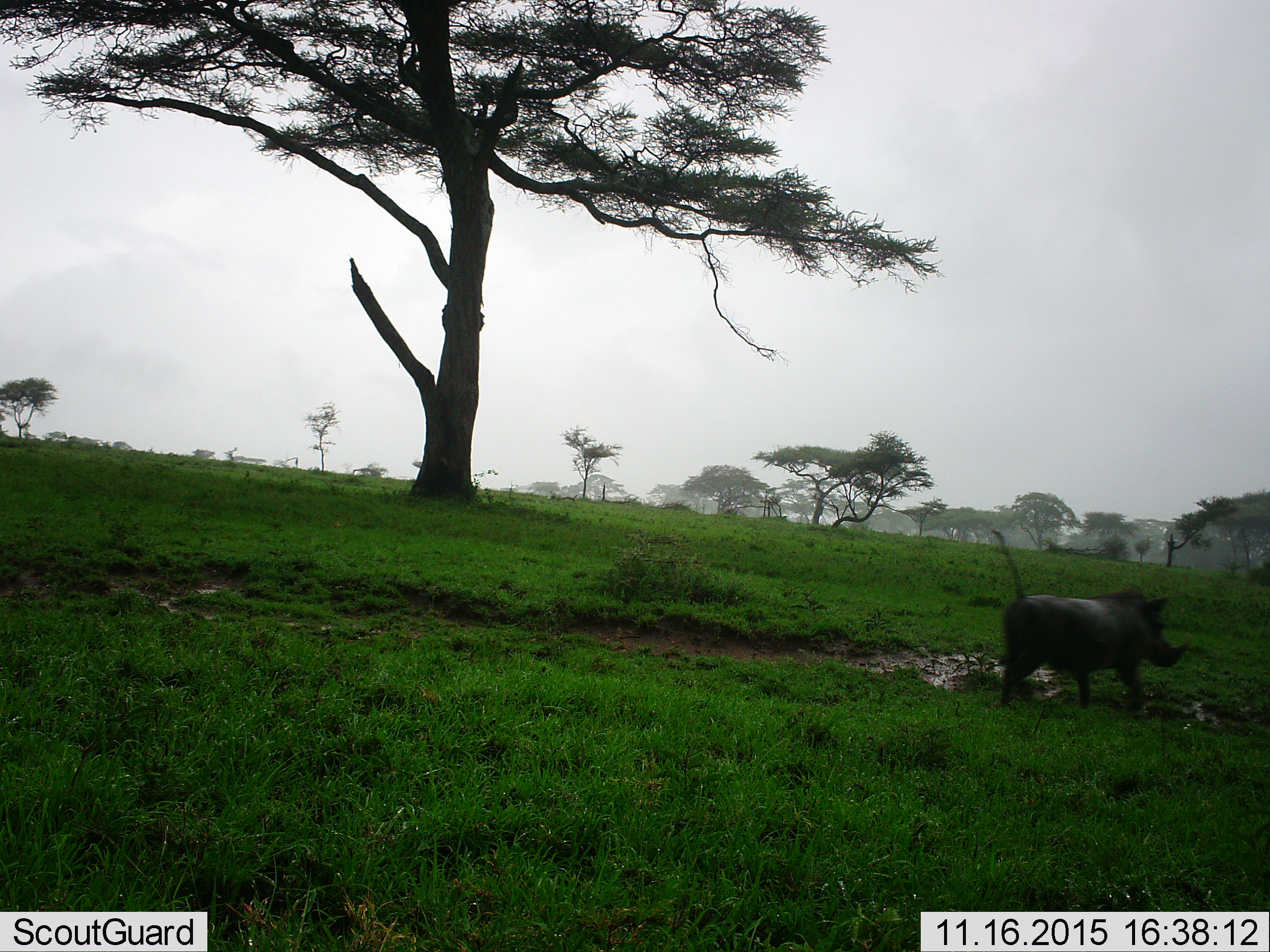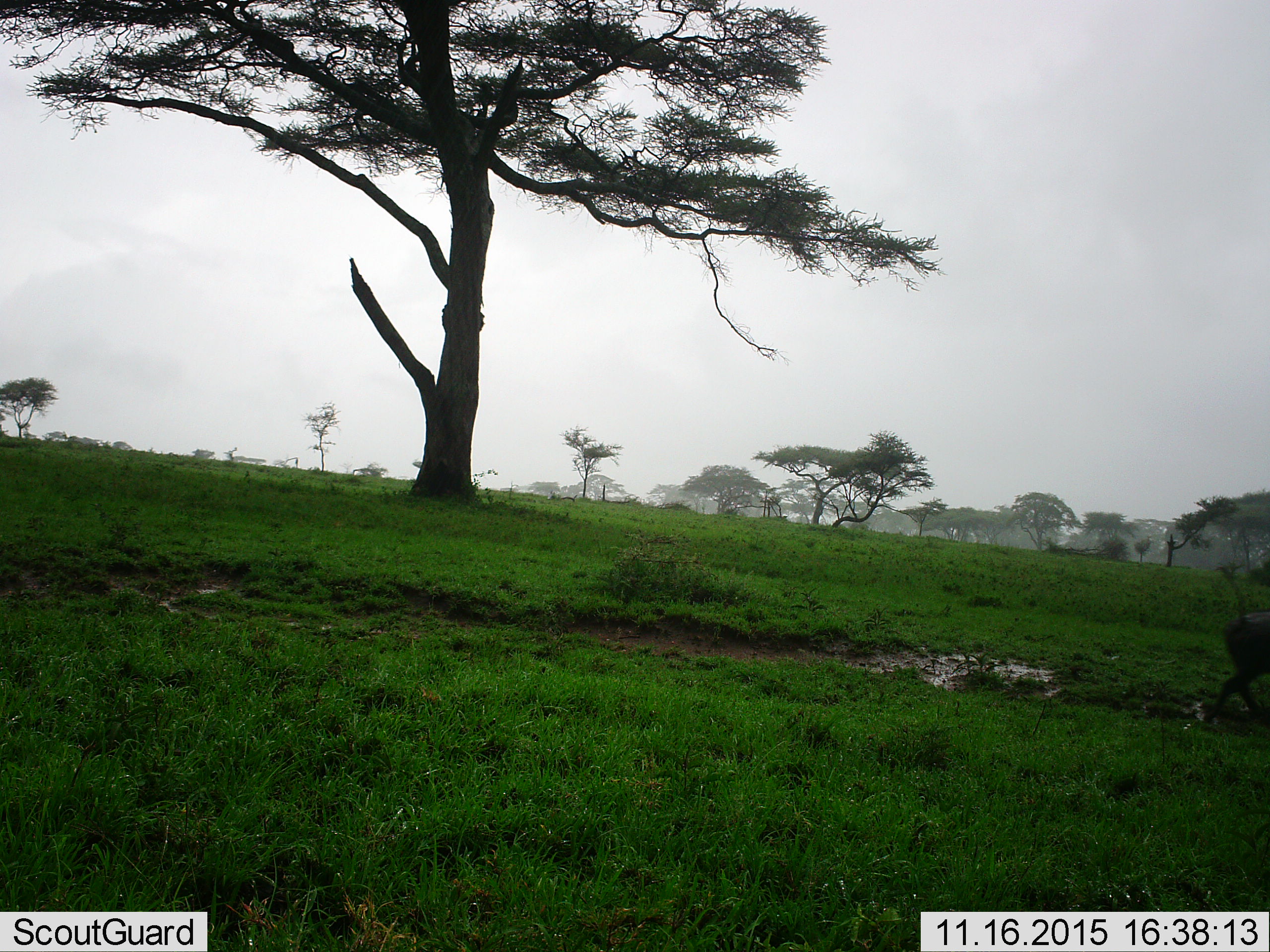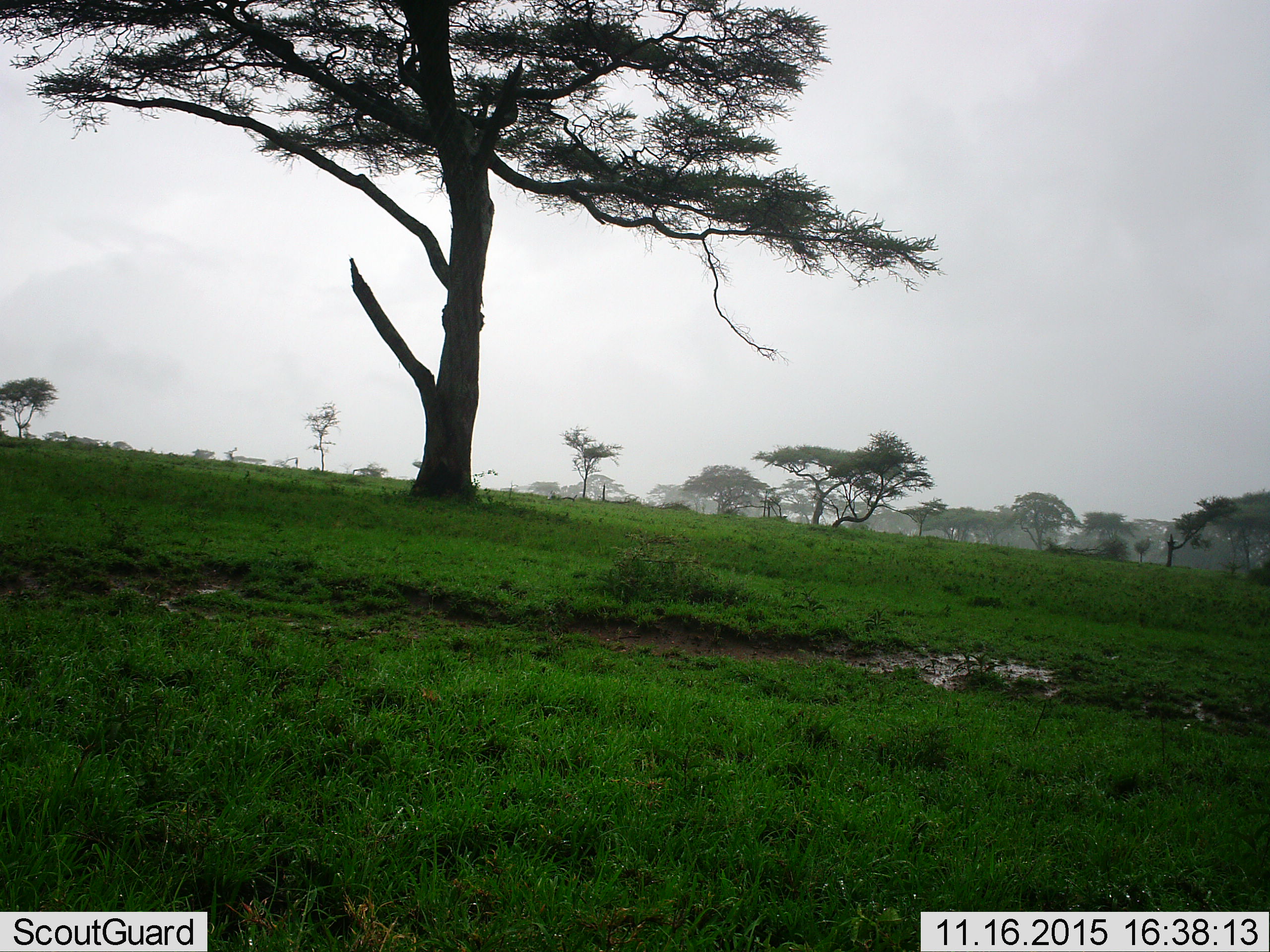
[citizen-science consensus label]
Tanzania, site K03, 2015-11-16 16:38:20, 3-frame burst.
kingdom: Animalia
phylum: Chordata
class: Mammalia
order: Artiodactyla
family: Suidae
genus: Phacochoerus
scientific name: Phacochoerus africanus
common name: warthog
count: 1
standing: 12%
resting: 0%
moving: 100%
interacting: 0%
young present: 0%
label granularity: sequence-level